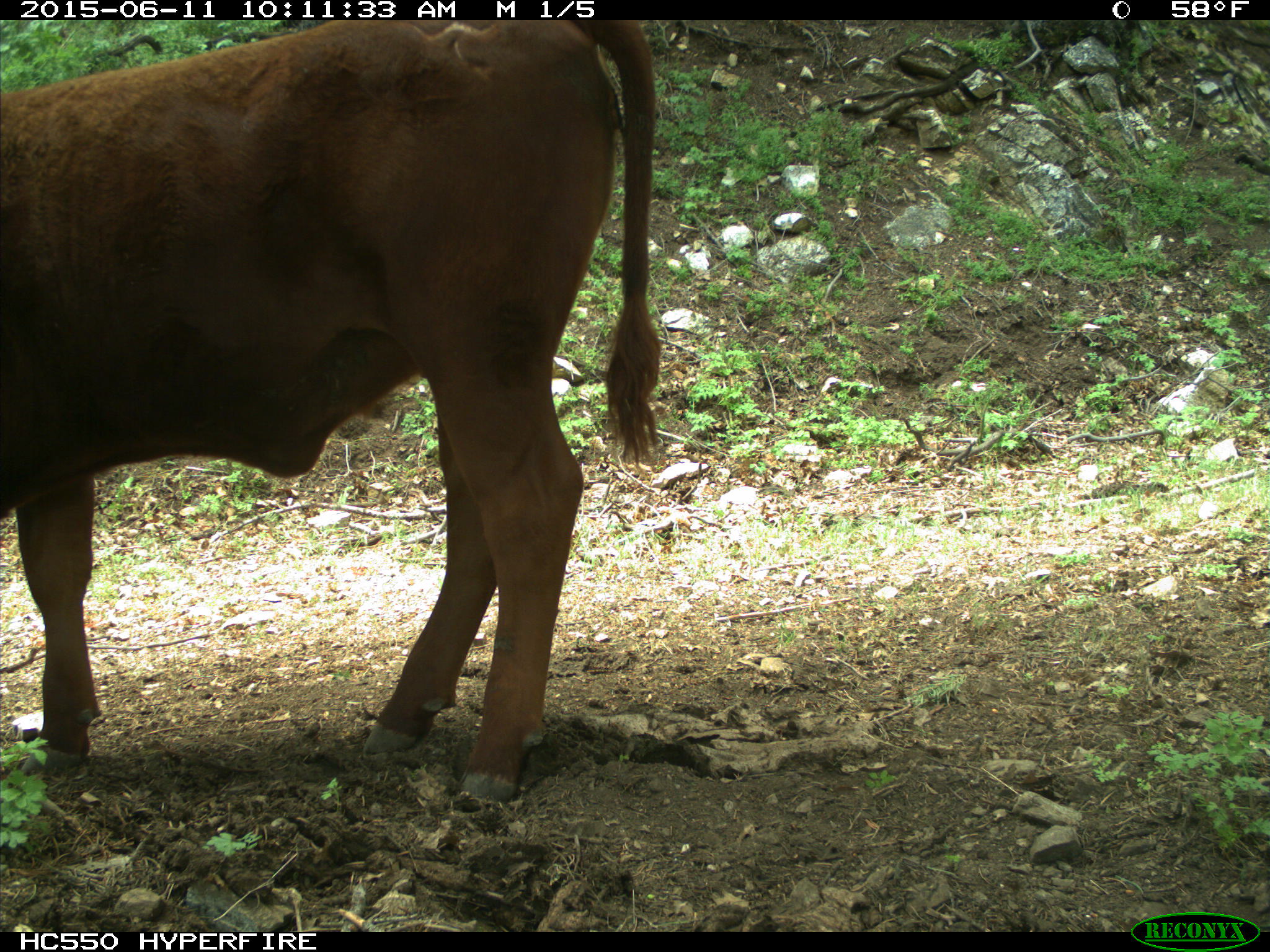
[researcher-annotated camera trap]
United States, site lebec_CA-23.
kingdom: Animalia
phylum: Chordata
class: Mammalia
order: Artiodactyla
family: Bovidae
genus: Bos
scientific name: Bos taurus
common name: domestic cow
Bos taurus (domestic cow).